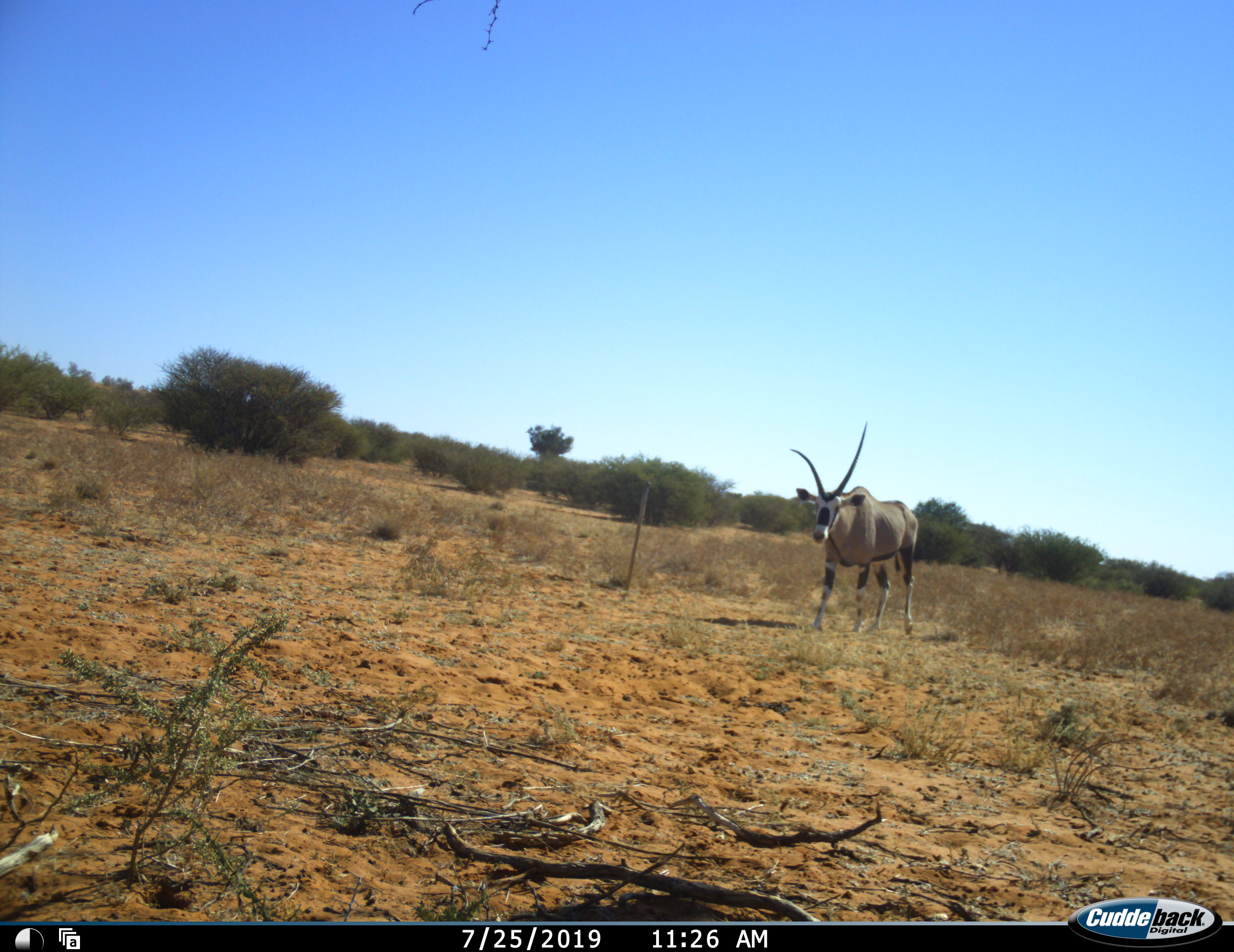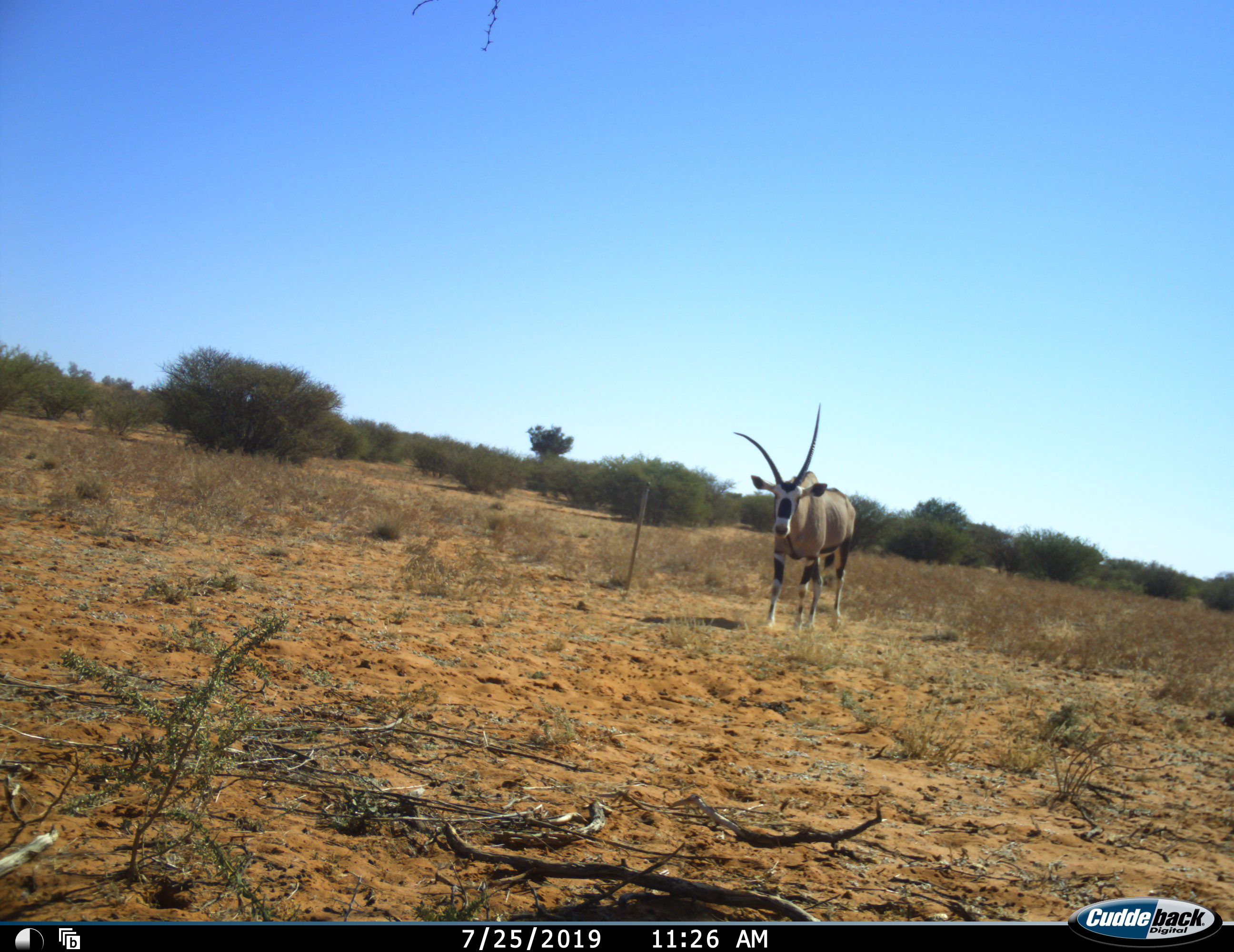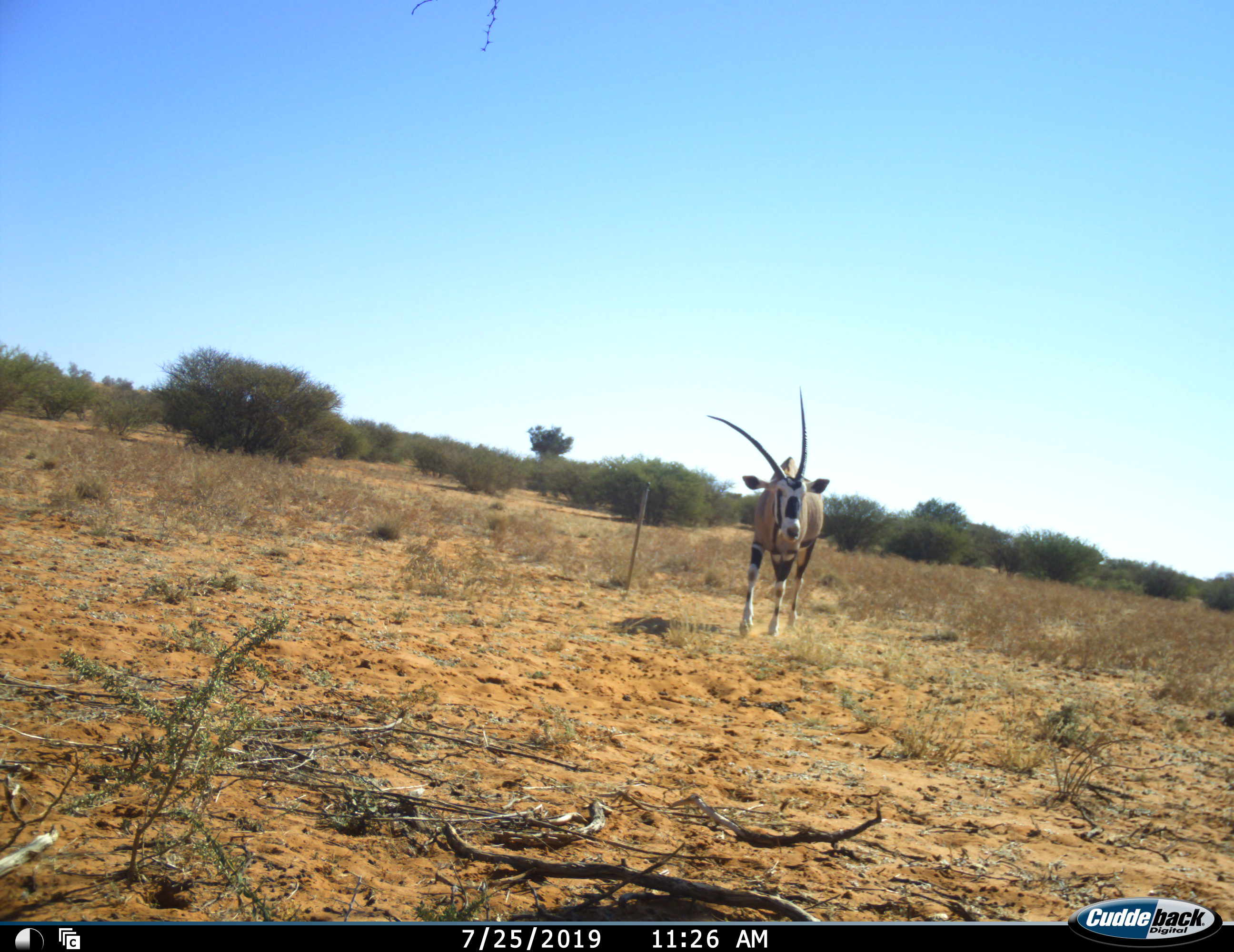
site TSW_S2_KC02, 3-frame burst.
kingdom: Animalia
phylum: Chordata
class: Mammalia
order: Artiodactyla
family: Bovidae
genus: Oryx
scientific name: Oryx gazella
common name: gemsbok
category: oryx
Oryx (gemsbok) (Oryx gazella), count 1. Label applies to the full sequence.